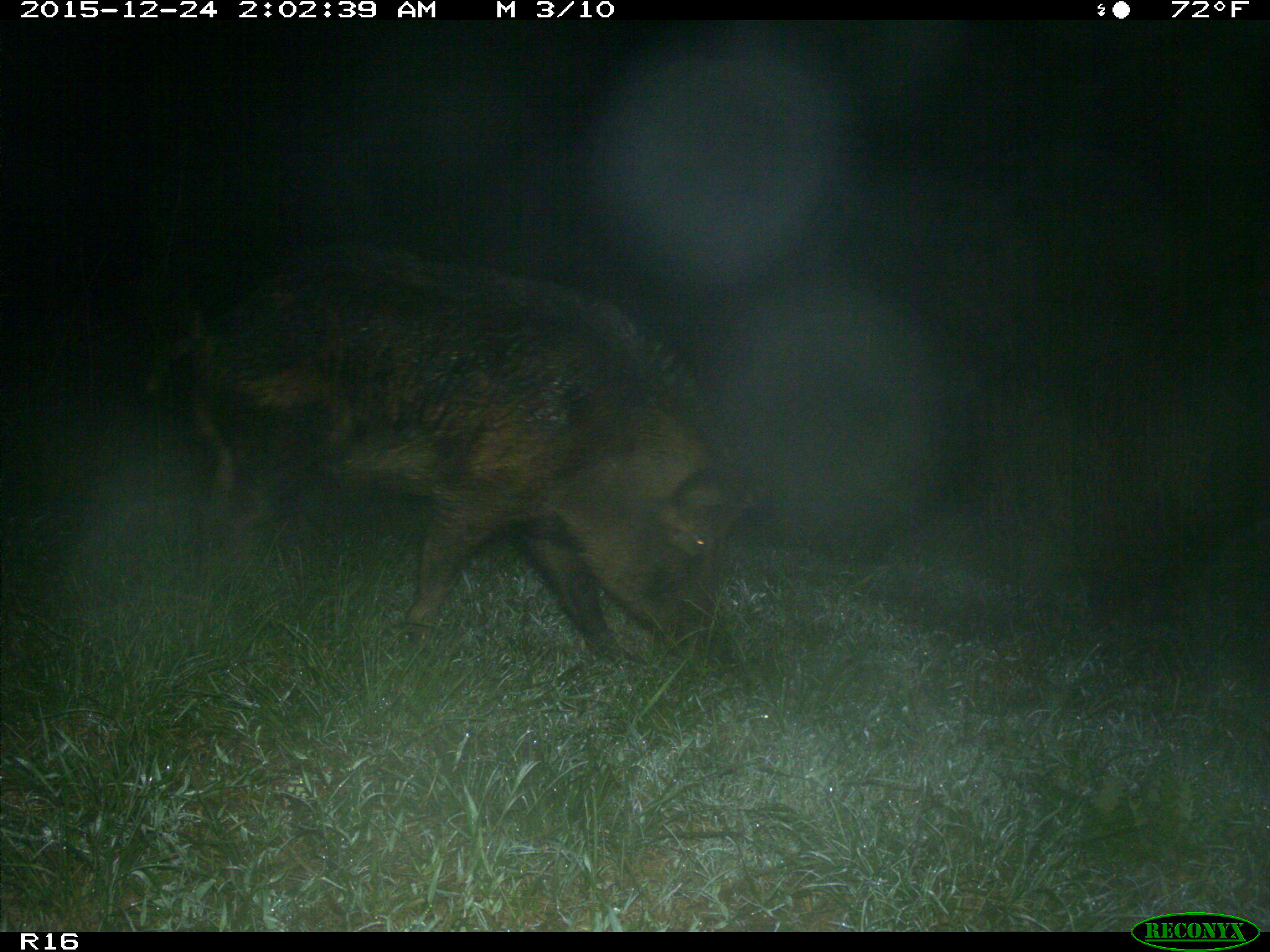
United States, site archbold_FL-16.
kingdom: Animalia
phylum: Chordata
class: Mammalia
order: Artiodactyla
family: Suidae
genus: Sus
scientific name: Sus scrofa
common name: wild boar